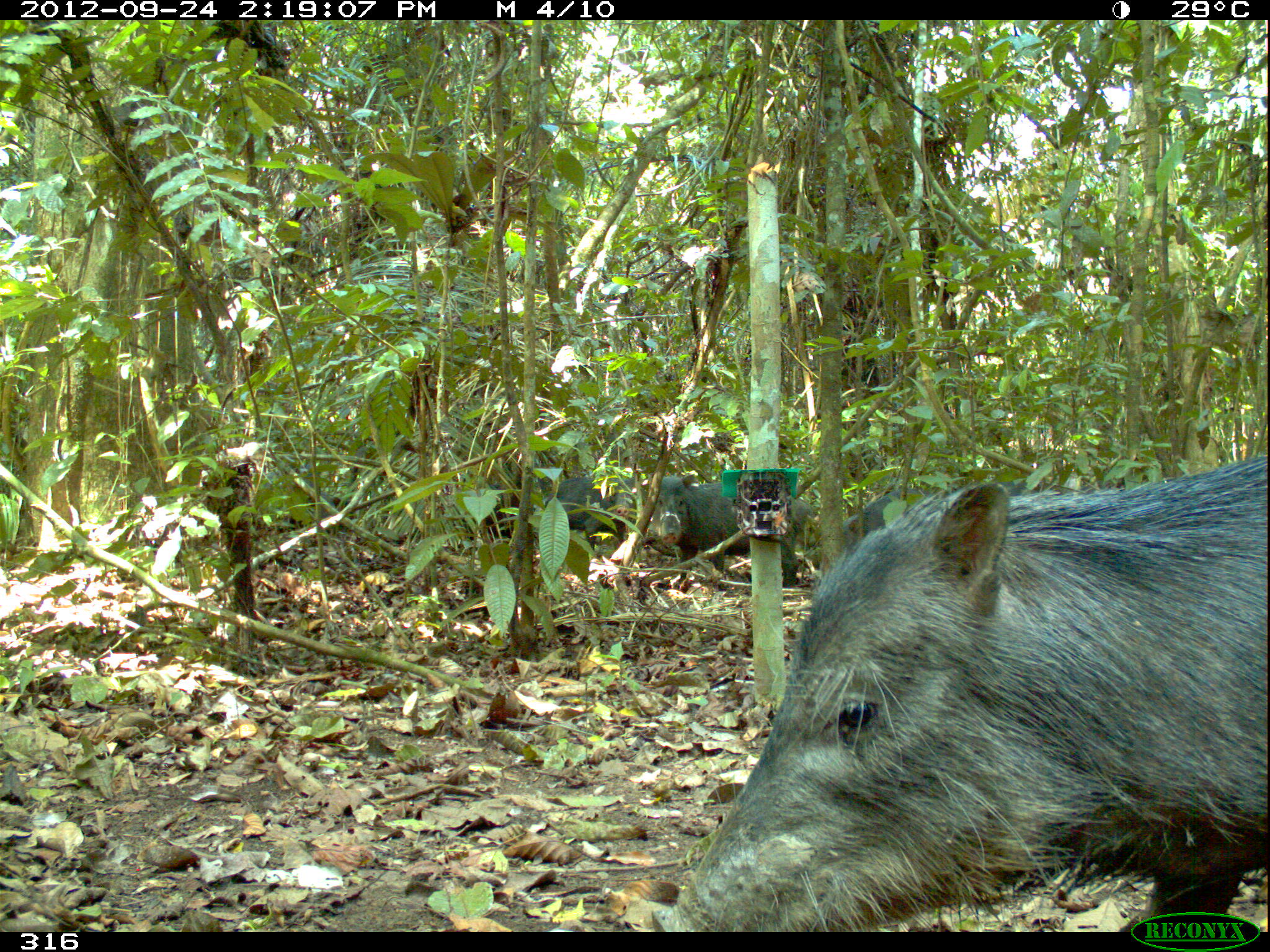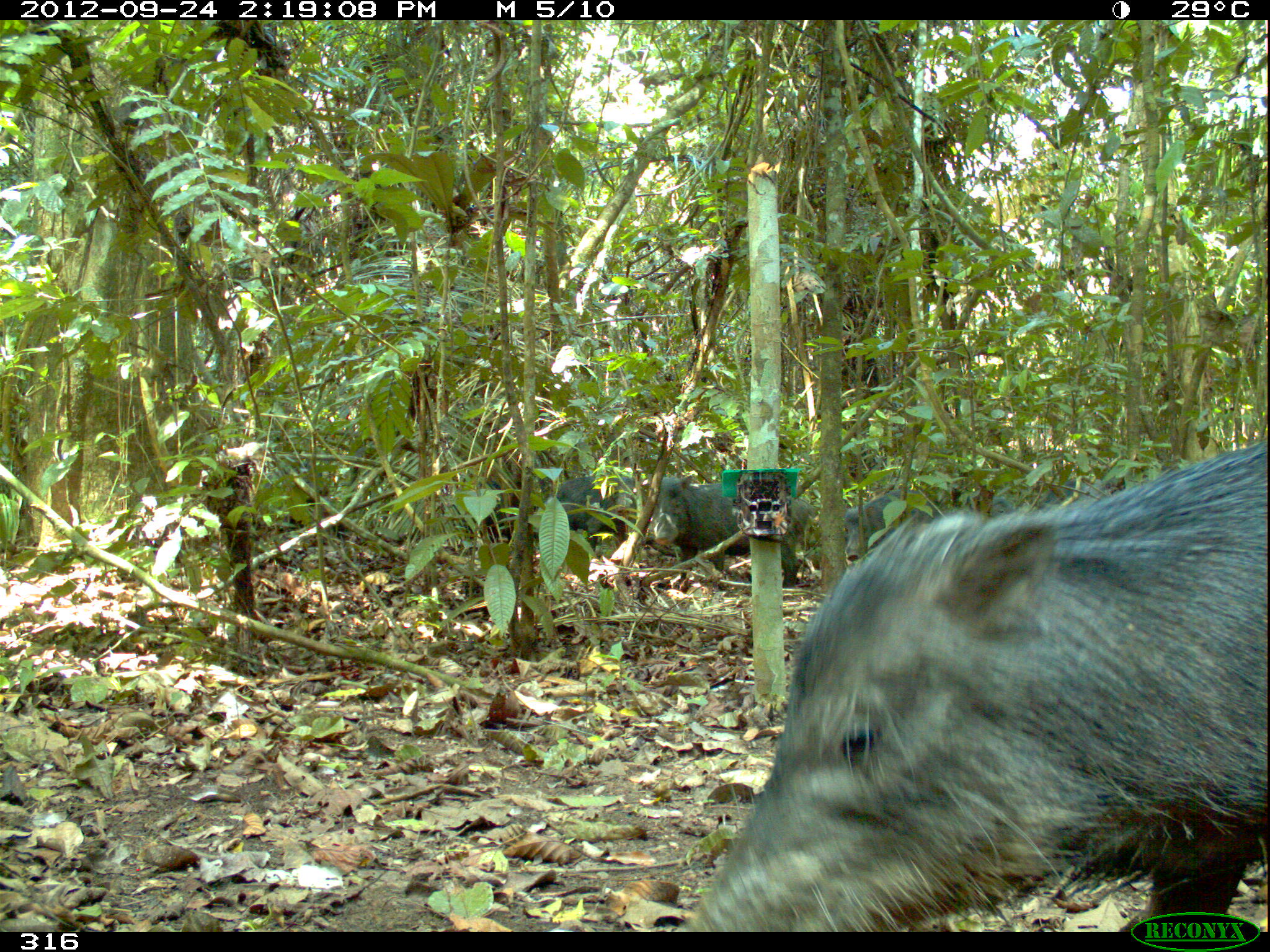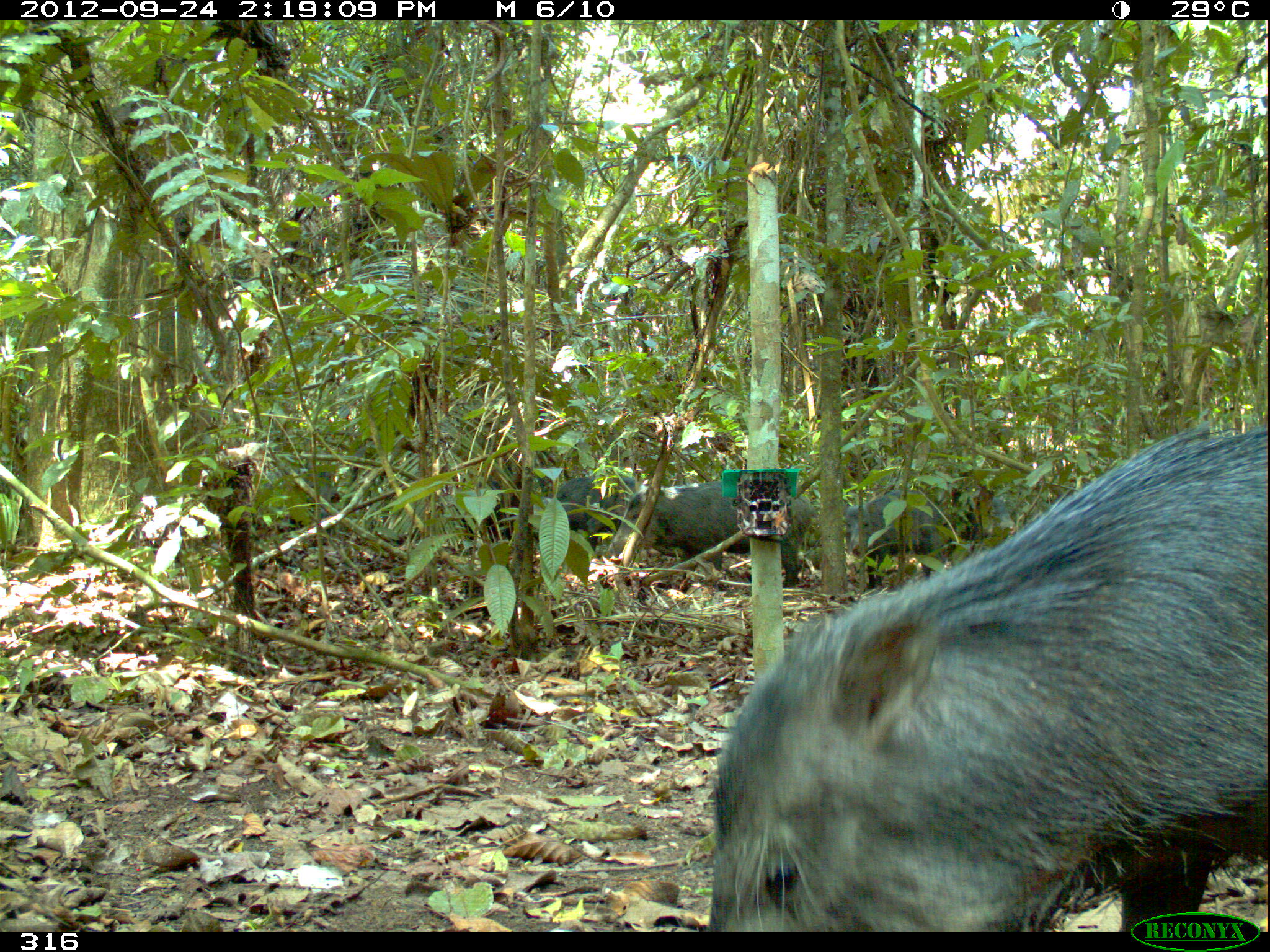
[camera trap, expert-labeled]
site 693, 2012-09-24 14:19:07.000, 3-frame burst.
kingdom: Animalia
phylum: Chordata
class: Mammalia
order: Artiodactyla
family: Tayassuidae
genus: Tayassu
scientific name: Tayassu pecari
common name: white-lipped peccary